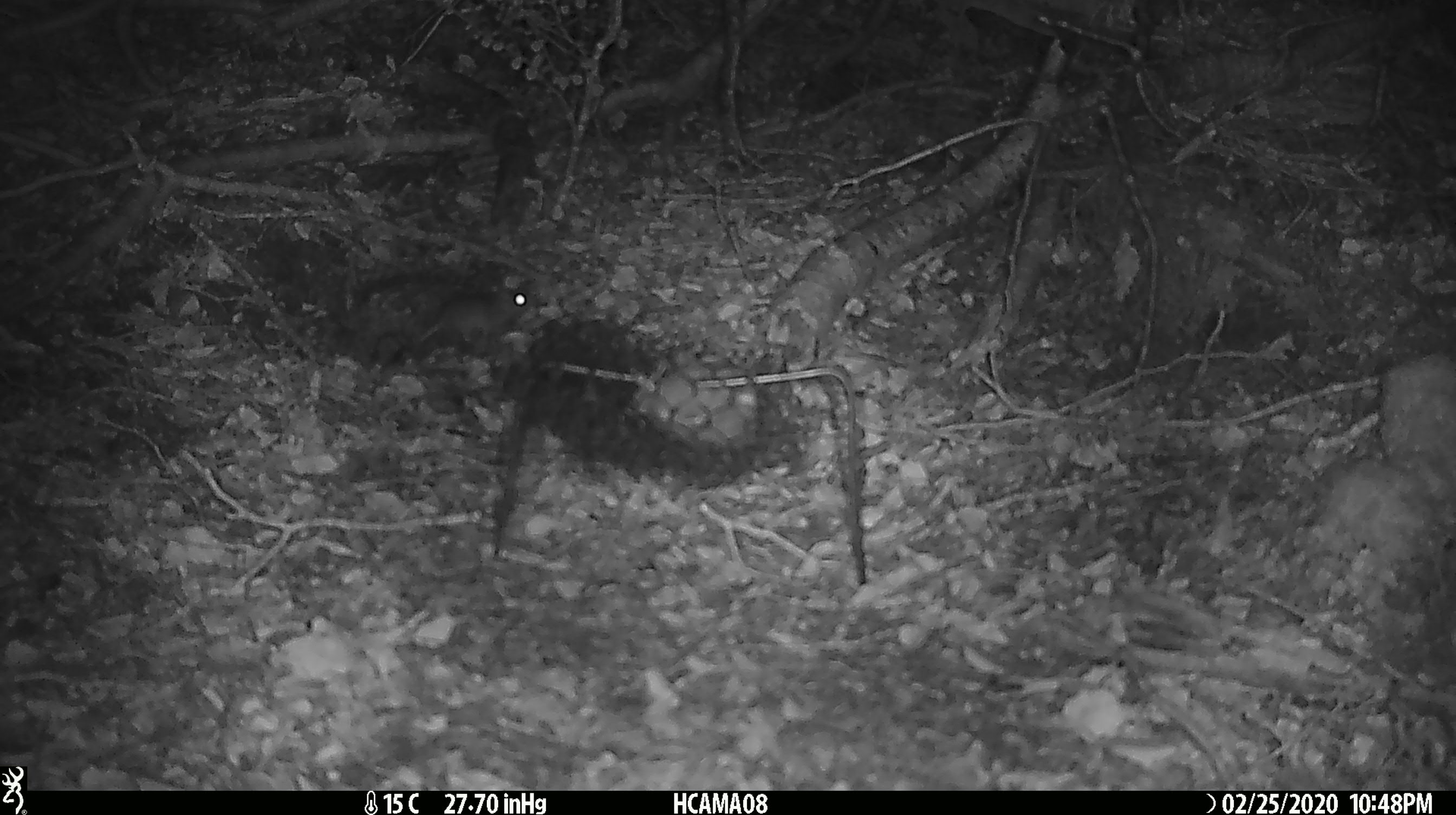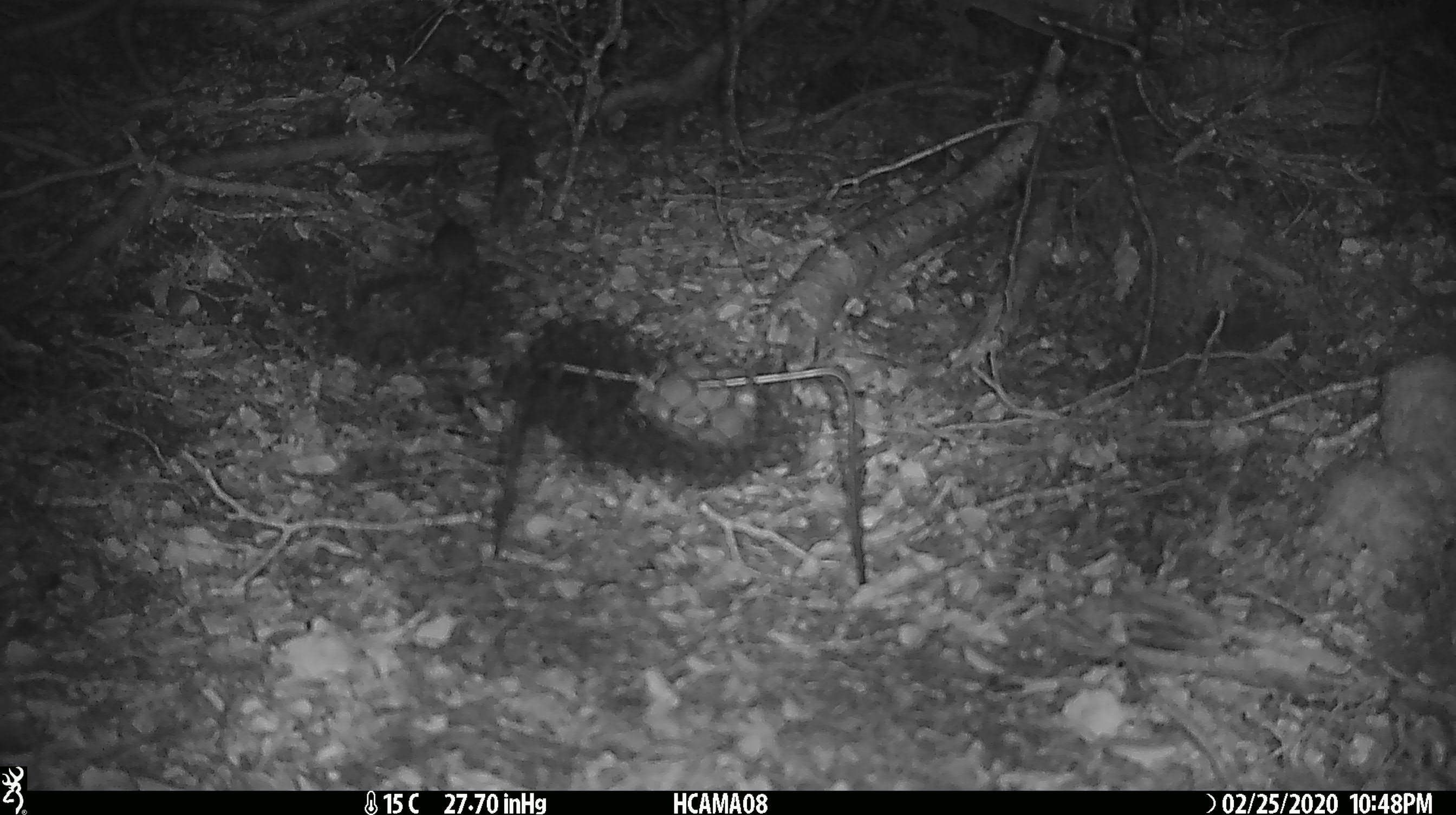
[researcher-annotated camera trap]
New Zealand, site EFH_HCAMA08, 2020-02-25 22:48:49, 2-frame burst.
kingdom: Animalia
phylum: Chordata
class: Mammalia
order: Rodentia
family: Muridae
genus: Mus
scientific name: Mus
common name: mouse